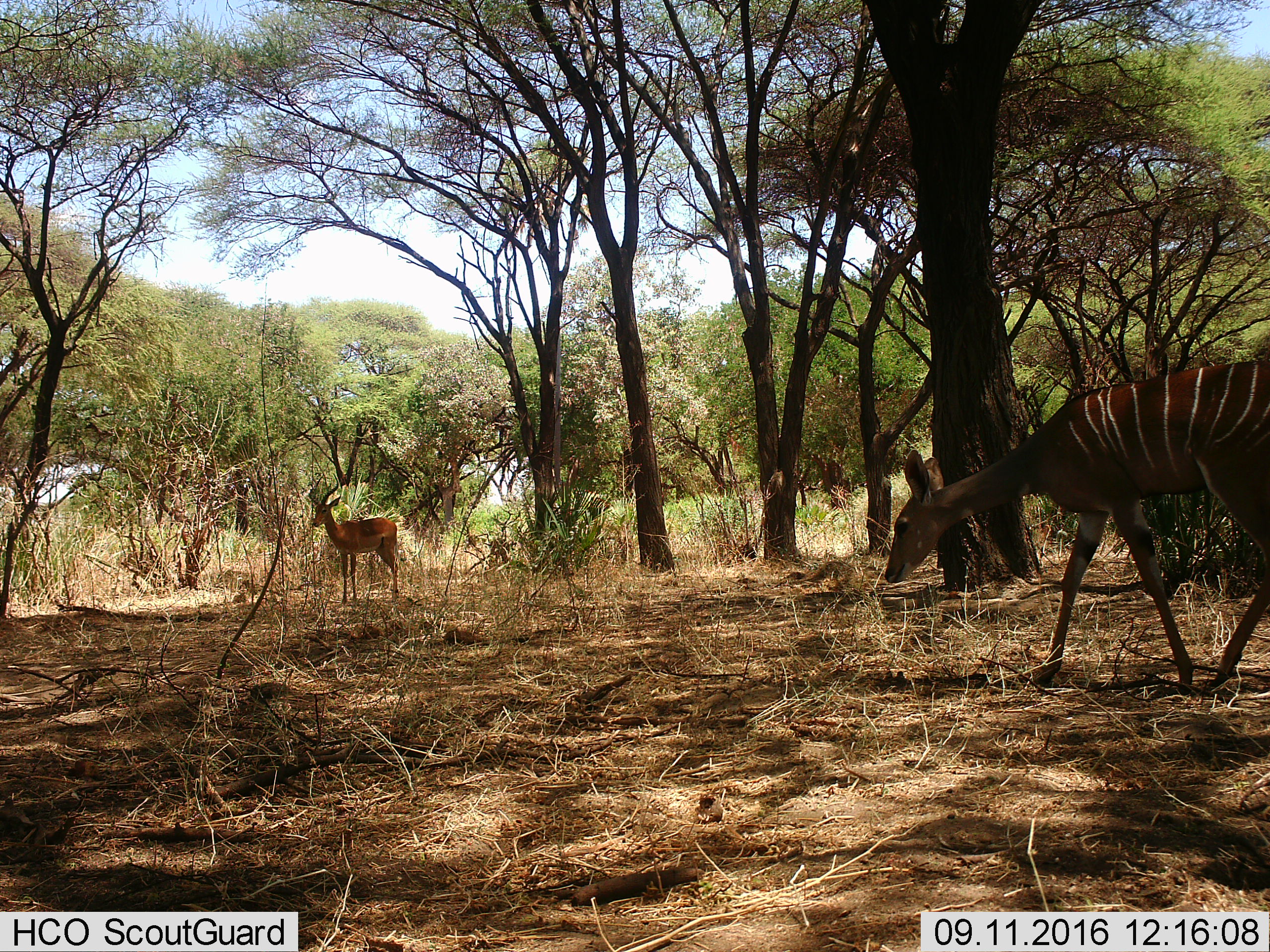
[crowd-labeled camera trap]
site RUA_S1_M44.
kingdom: Animalia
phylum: Chordata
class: Mammalia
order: Artiodactyla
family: Bovidae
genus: Aepyceros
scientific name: Aepyceros melampus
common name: impala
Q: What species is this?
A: Impala (Aepyceros melampus).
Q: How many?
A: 1.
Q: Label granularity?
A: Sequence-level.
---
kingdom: Animalia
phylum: Chordata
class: Mammalia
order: Artiodactyla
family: Bovidae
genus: Tragelaphus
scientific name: Tragelaphus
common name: kudu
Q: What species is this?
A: Kudu (Tragelaphus).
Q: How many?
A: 1.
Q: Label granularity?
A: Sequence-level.